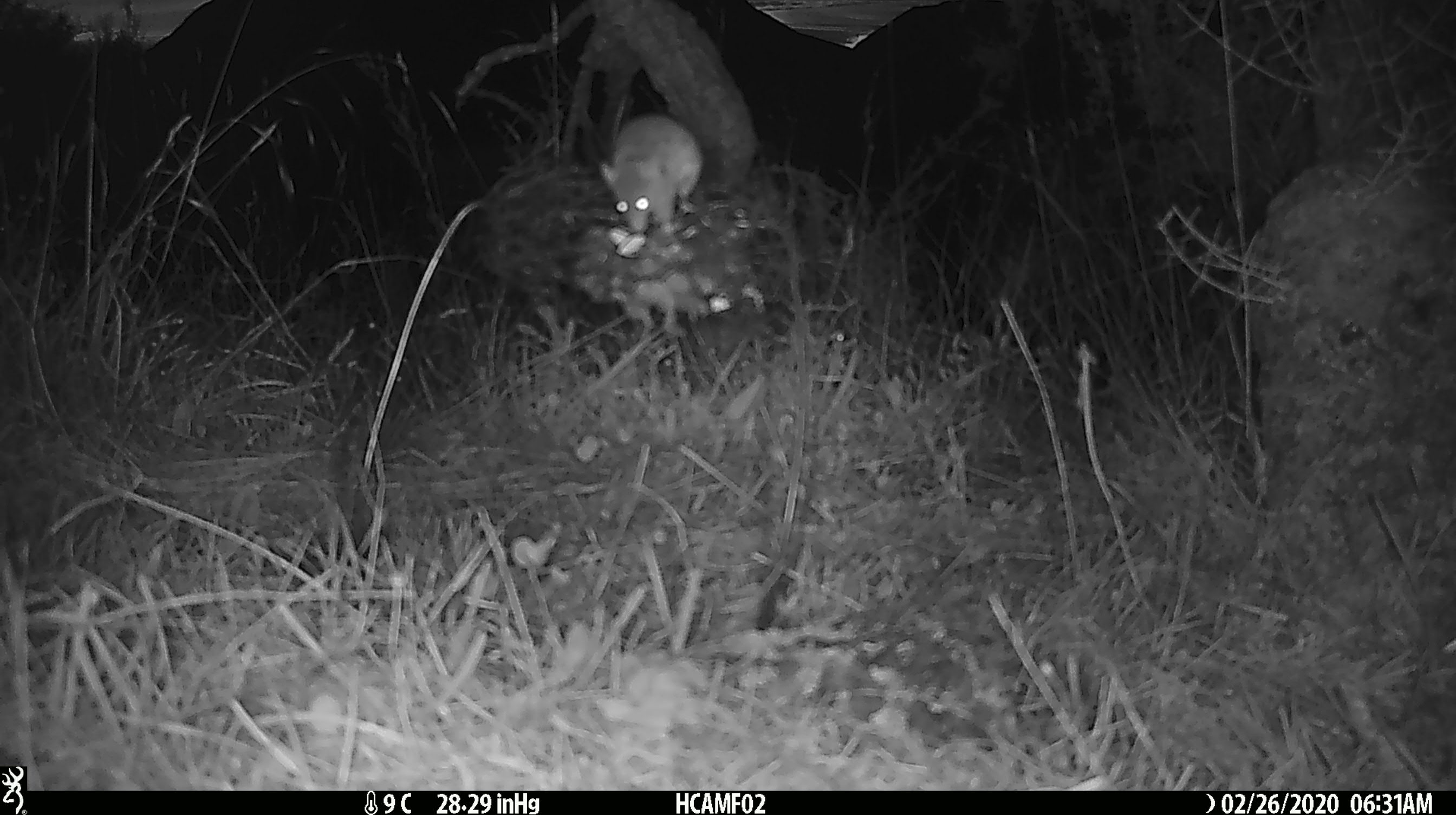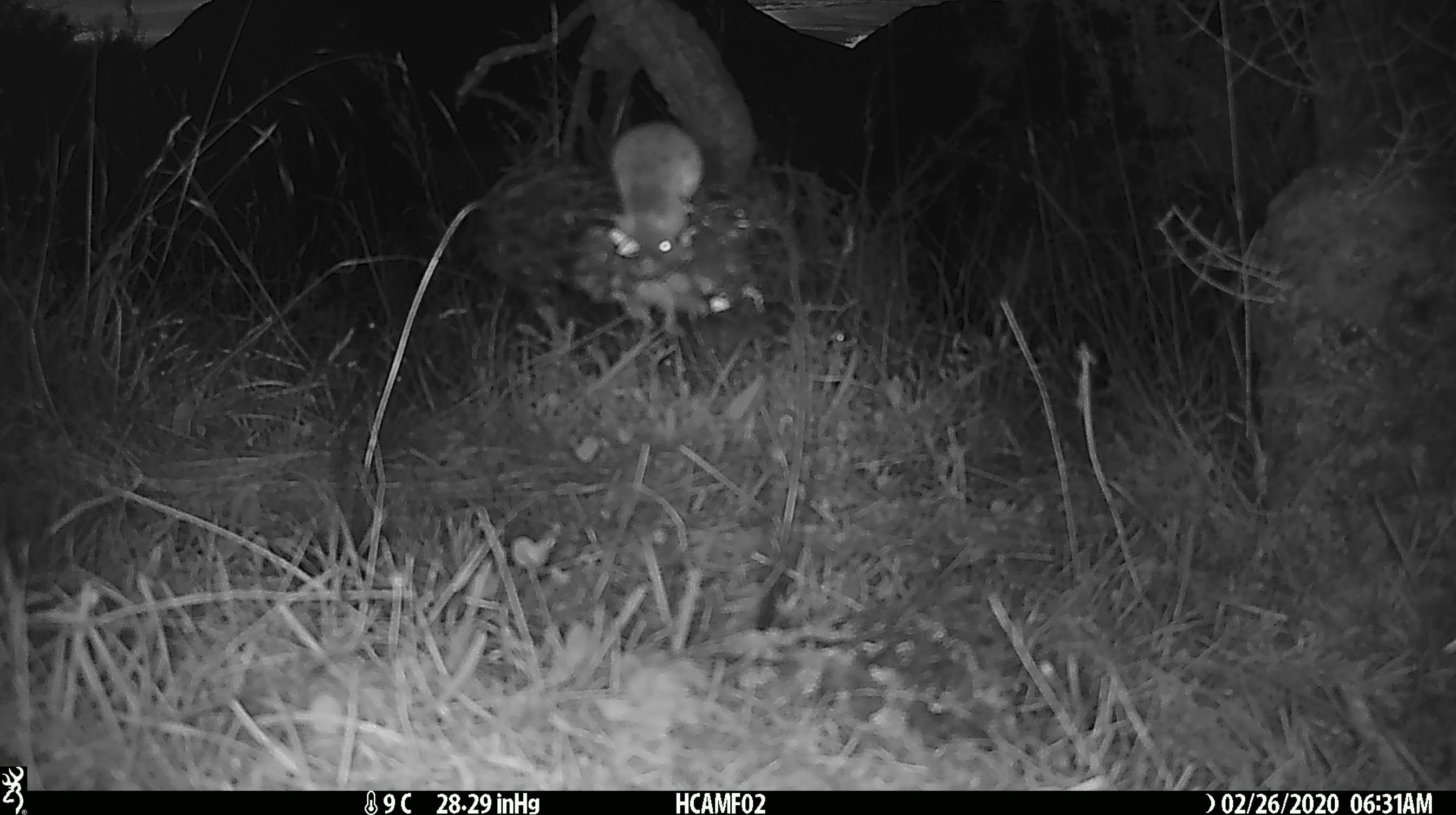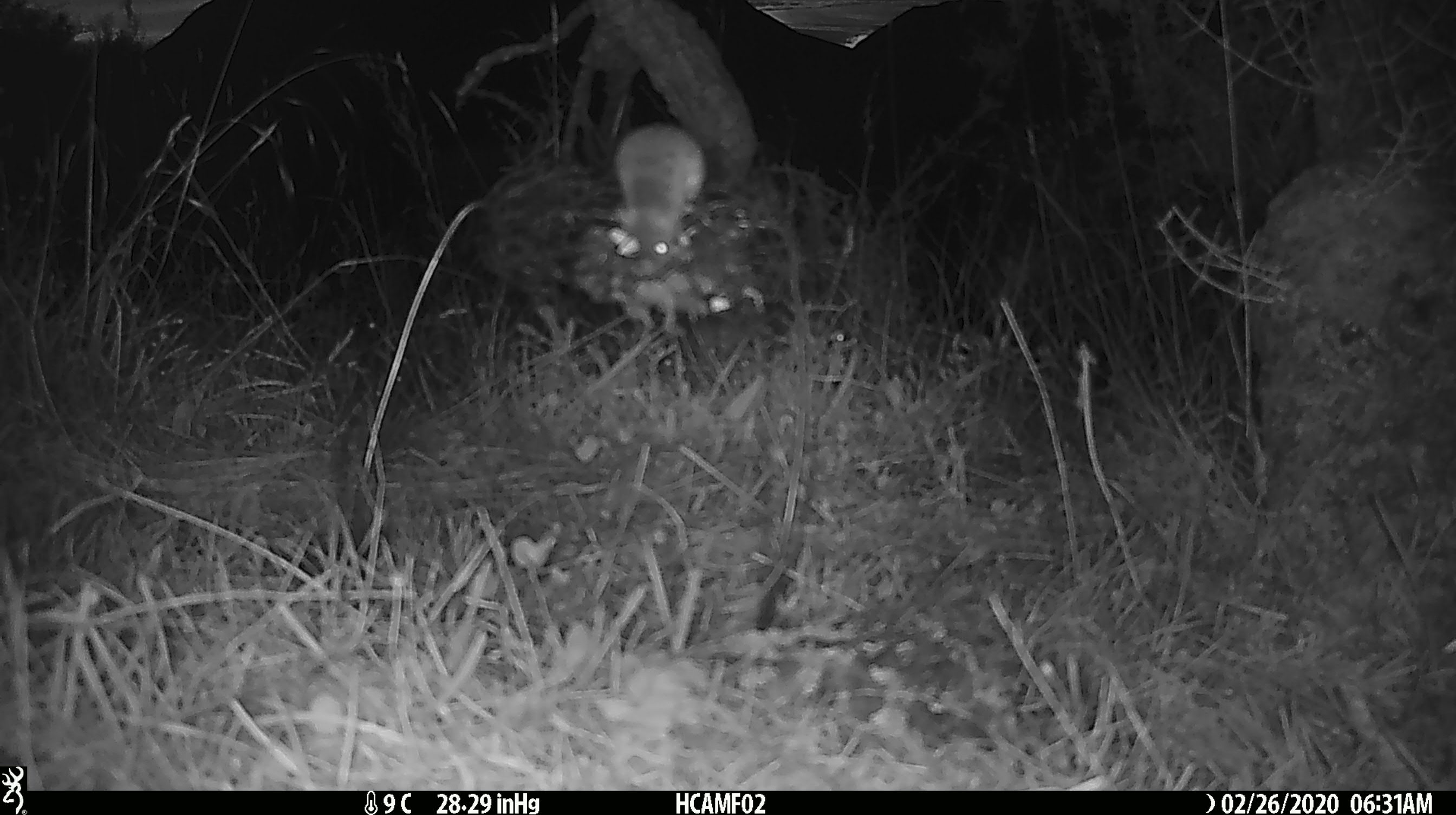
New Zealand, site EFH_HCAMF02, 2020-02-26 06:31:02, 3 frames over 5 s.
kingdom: Animalia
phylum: Chordata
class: Mammalia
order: Rodentia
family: Muridae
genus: Mus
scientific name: Mus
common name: mouse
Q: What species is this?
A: Mouse (Mus).